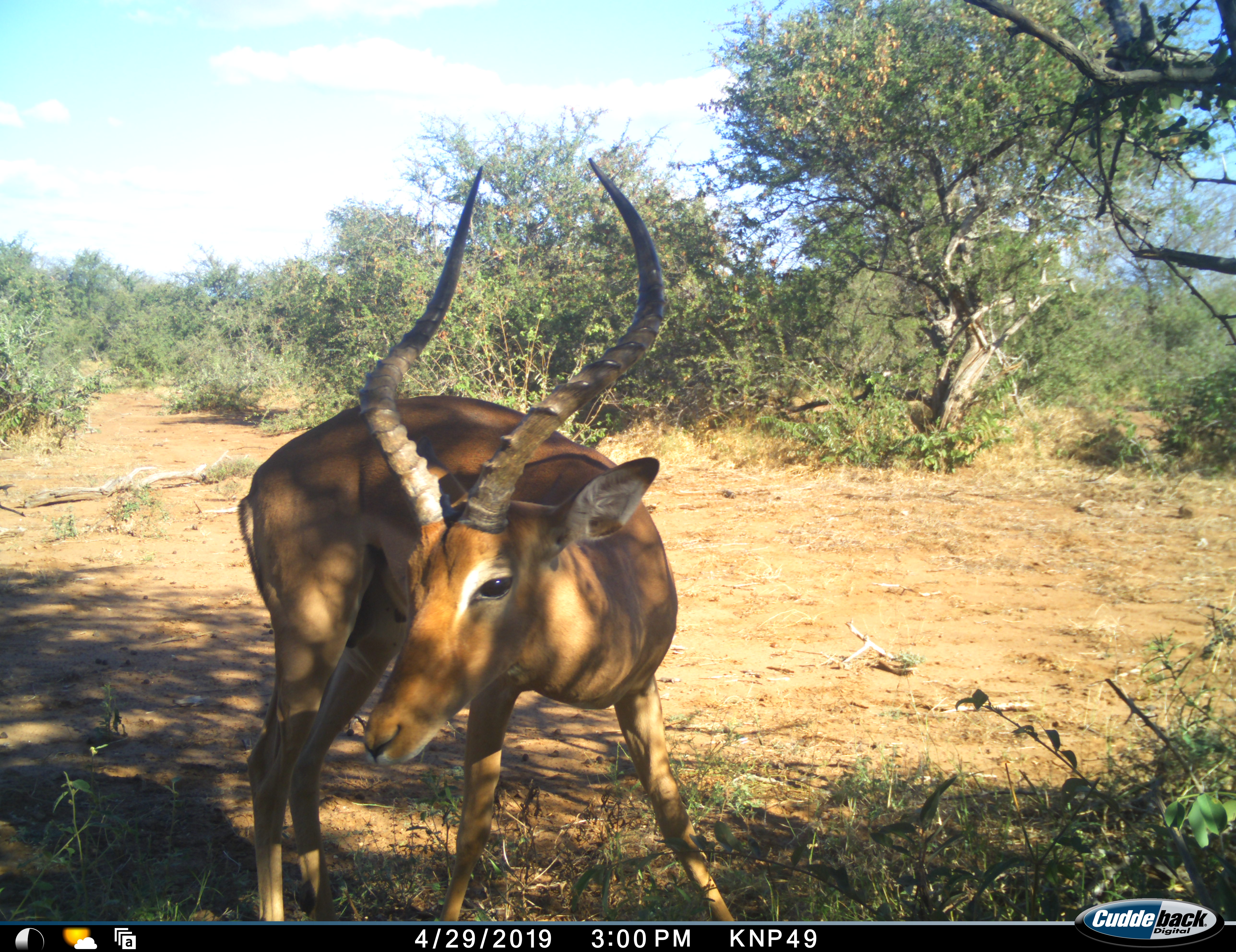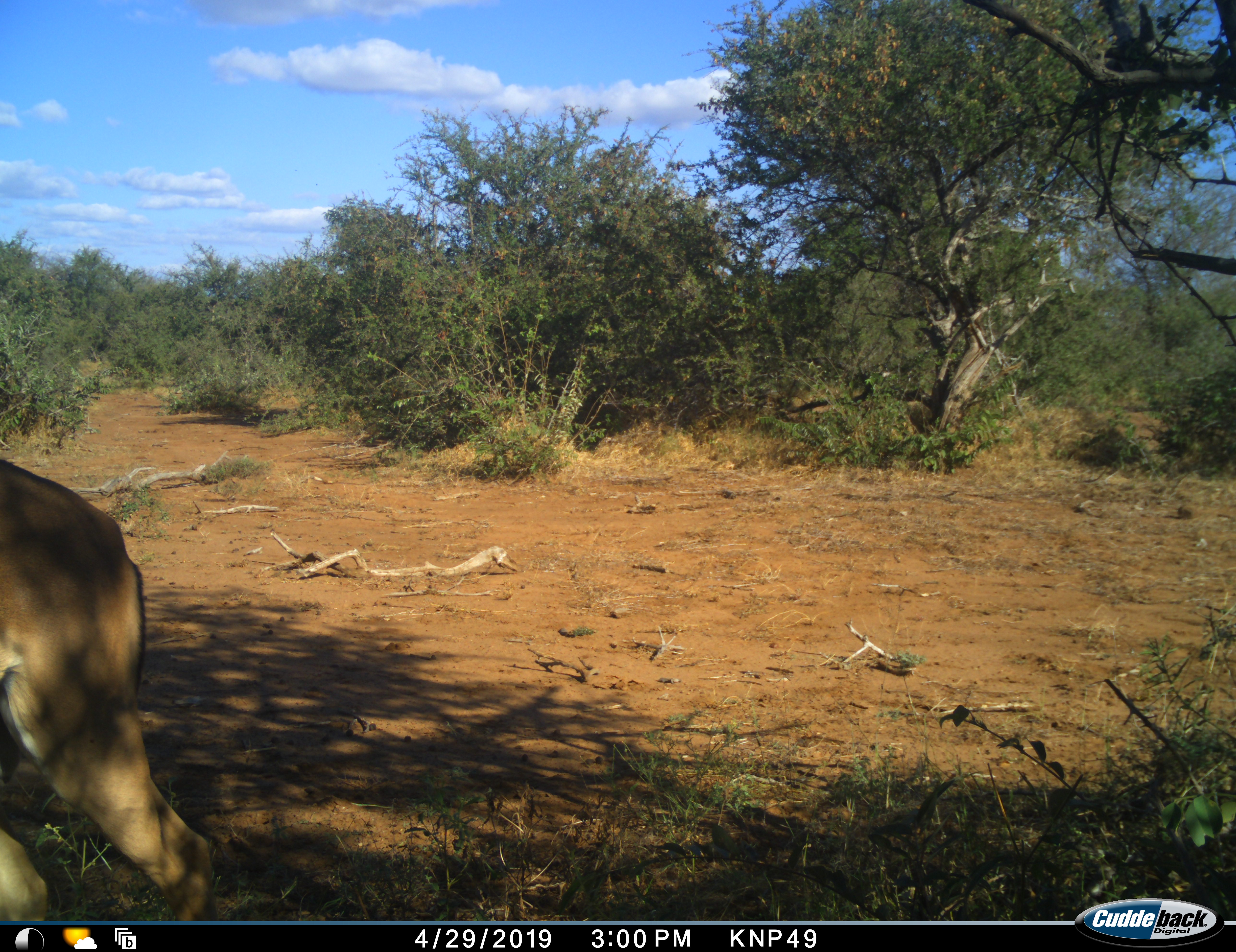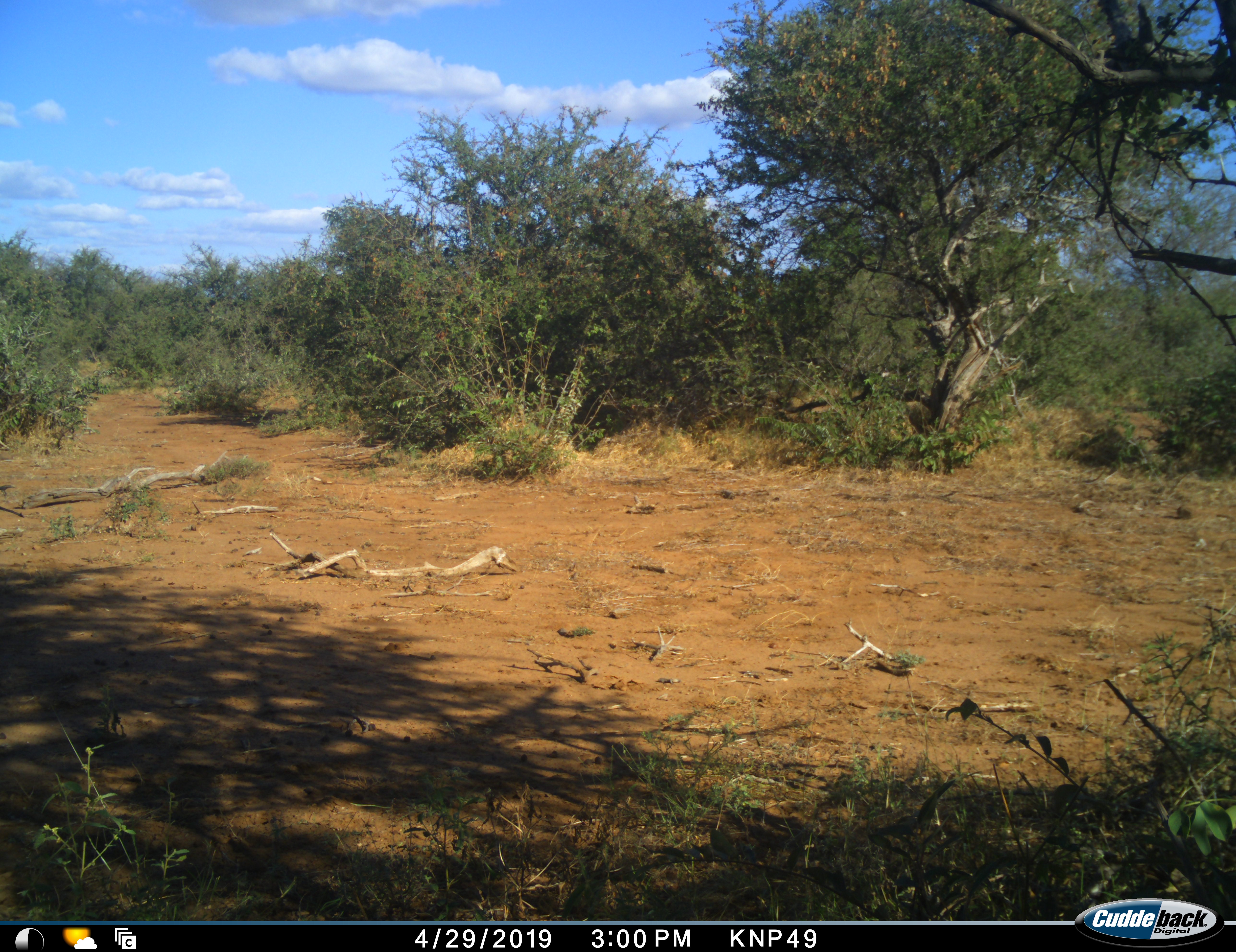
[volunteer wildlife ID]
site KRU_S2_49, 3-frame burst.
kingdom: Animalia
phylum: Chordata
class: Mammalia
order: Artiodactyla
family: Bovidae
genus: Aepyceros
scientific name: Aepyceros melampus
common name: impala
Impala (Aepyceros melampus), count 1. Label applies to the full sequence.